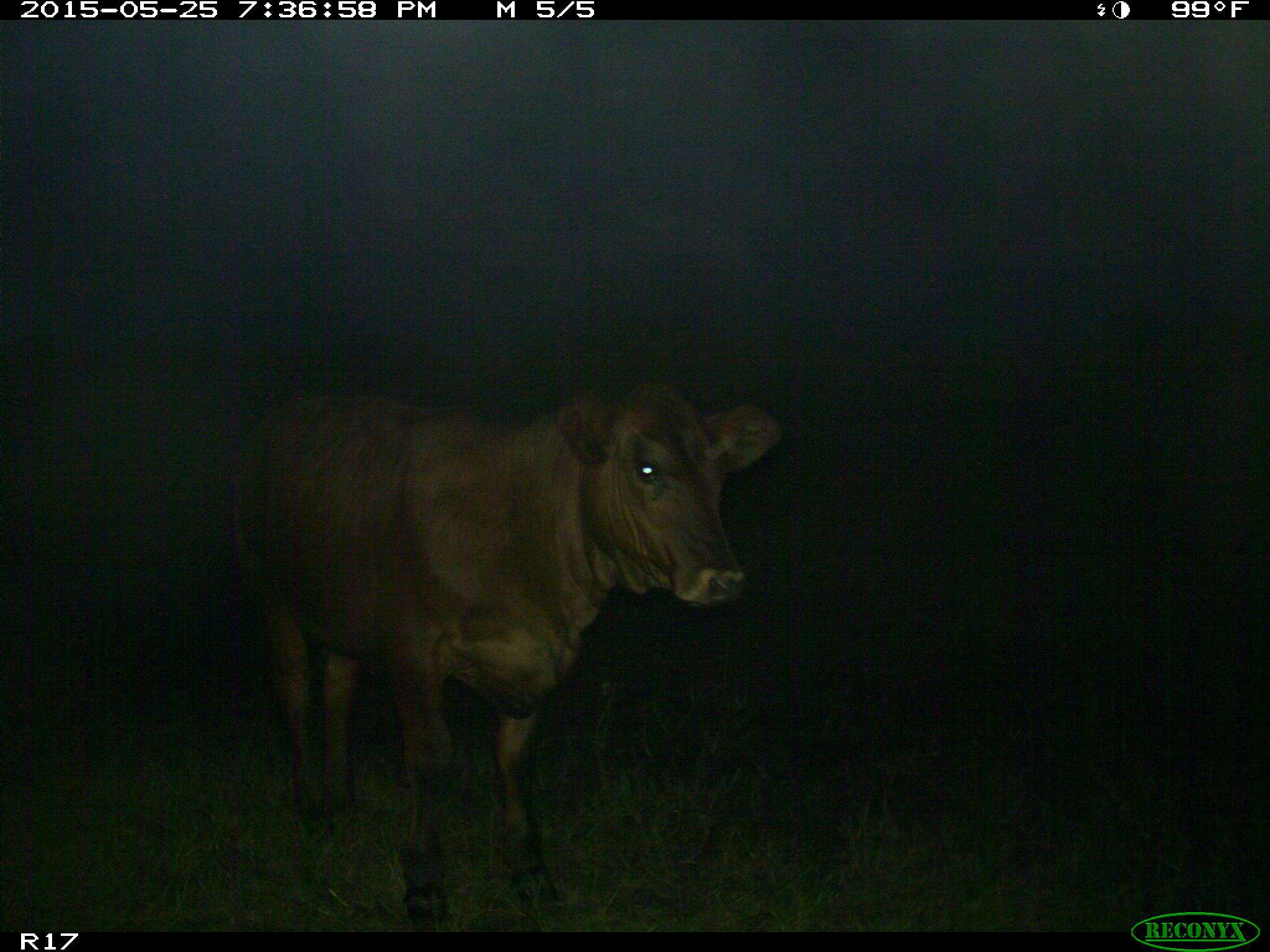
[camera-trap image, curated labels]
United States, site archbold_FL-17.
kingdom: Animalia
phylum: Chordata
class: Mammalia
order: Artiodactyla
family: Bovidae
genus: Bos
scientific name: Bos taurus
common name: domestic cow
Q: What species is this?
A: Bos taurus (domestic cow).